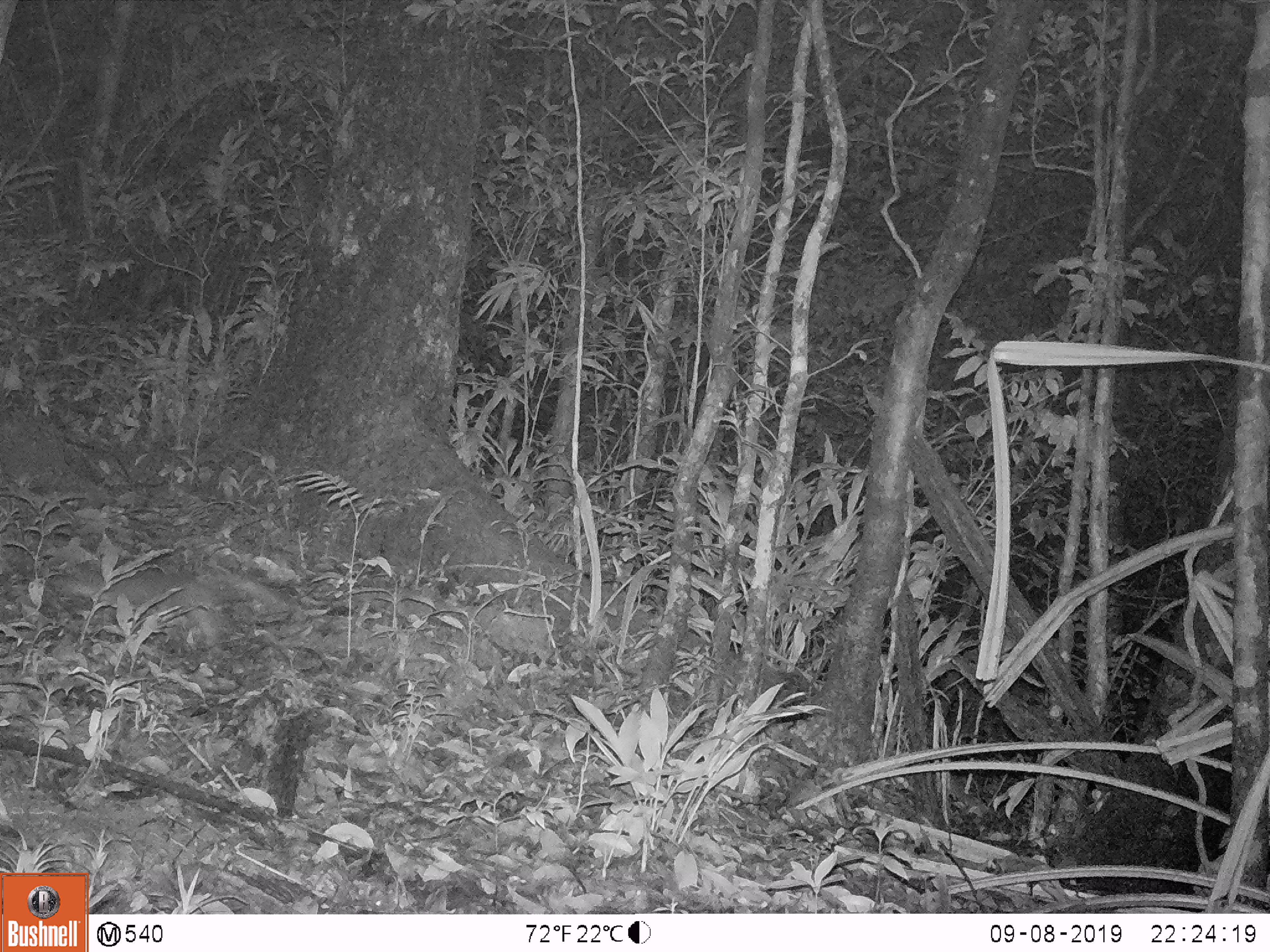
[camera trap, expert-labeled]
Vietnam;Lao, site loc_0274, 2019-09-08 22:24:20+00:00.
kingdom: Animalia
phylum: Chordata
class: Mammalia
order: Carnivora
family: Mustelidae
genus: Melogale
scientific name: Melogale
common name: ferret badger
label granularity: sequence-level